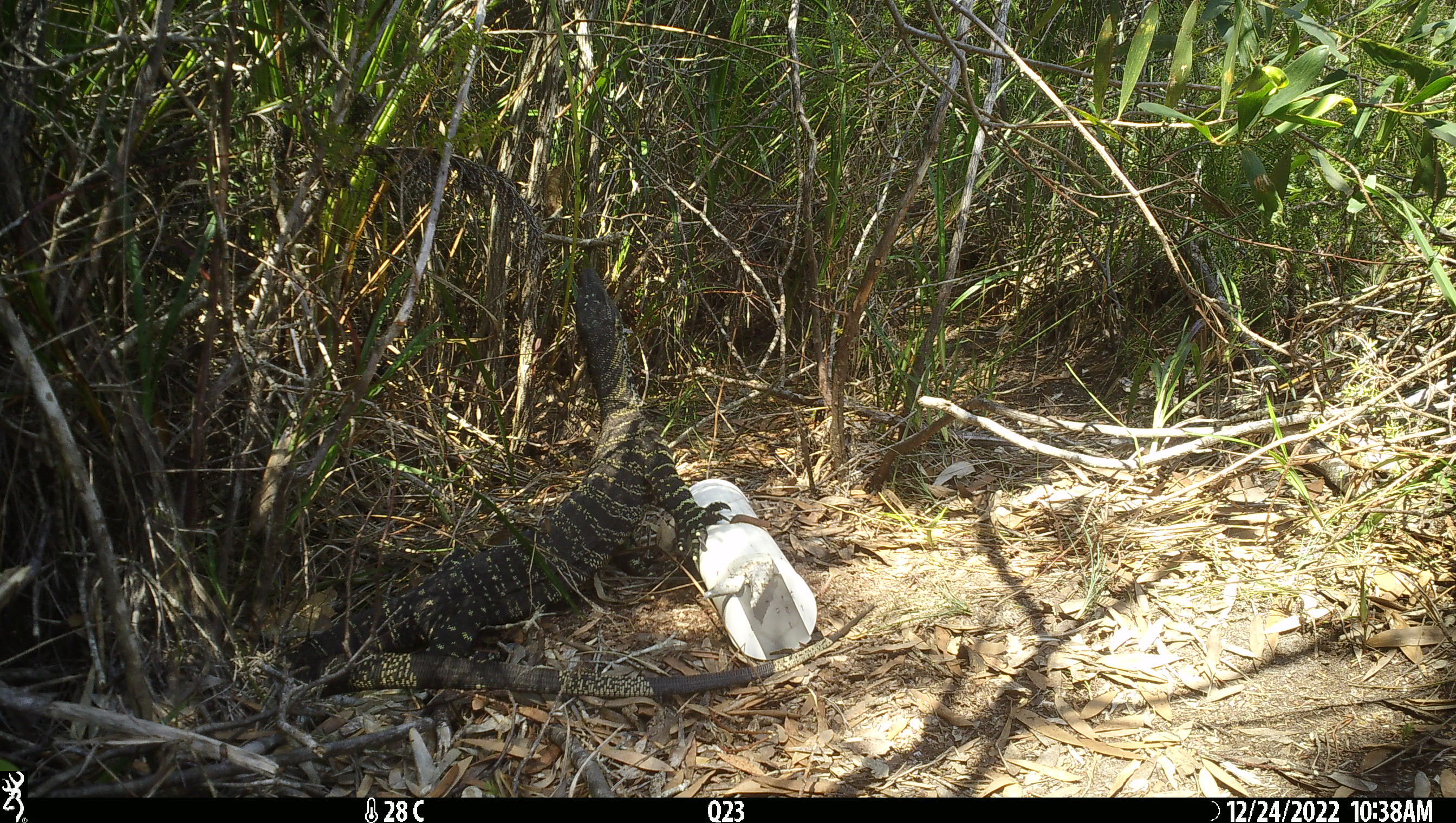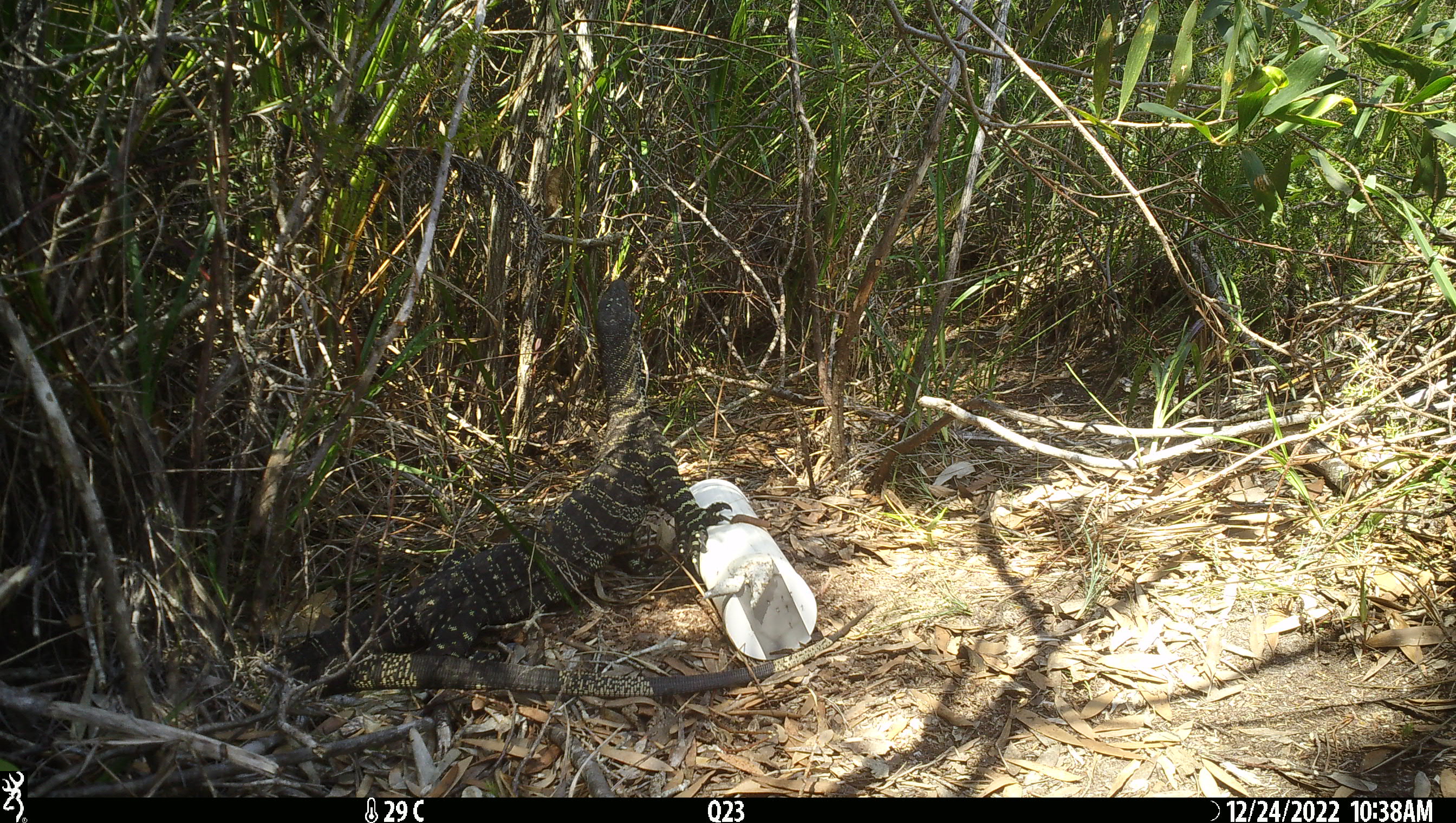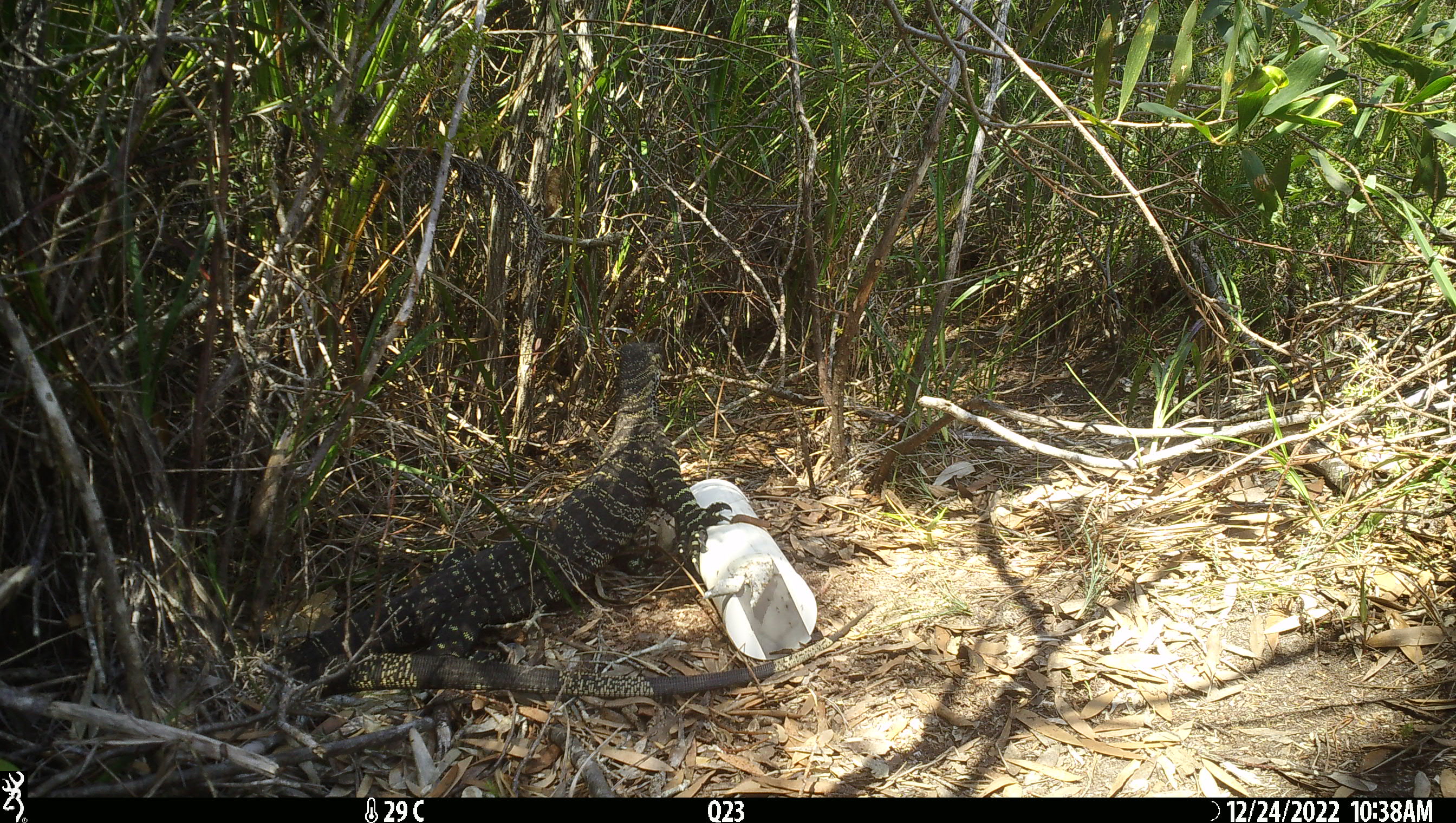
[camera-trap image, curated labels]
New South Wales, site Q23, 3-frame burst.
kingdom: Animalia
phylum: Chordata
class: Reptilia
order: Squamata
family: Varanidae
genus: Varanus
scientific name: Varanus varius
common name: lace monitor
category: goanna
Goanna (lace monitor) (Varanus varius).